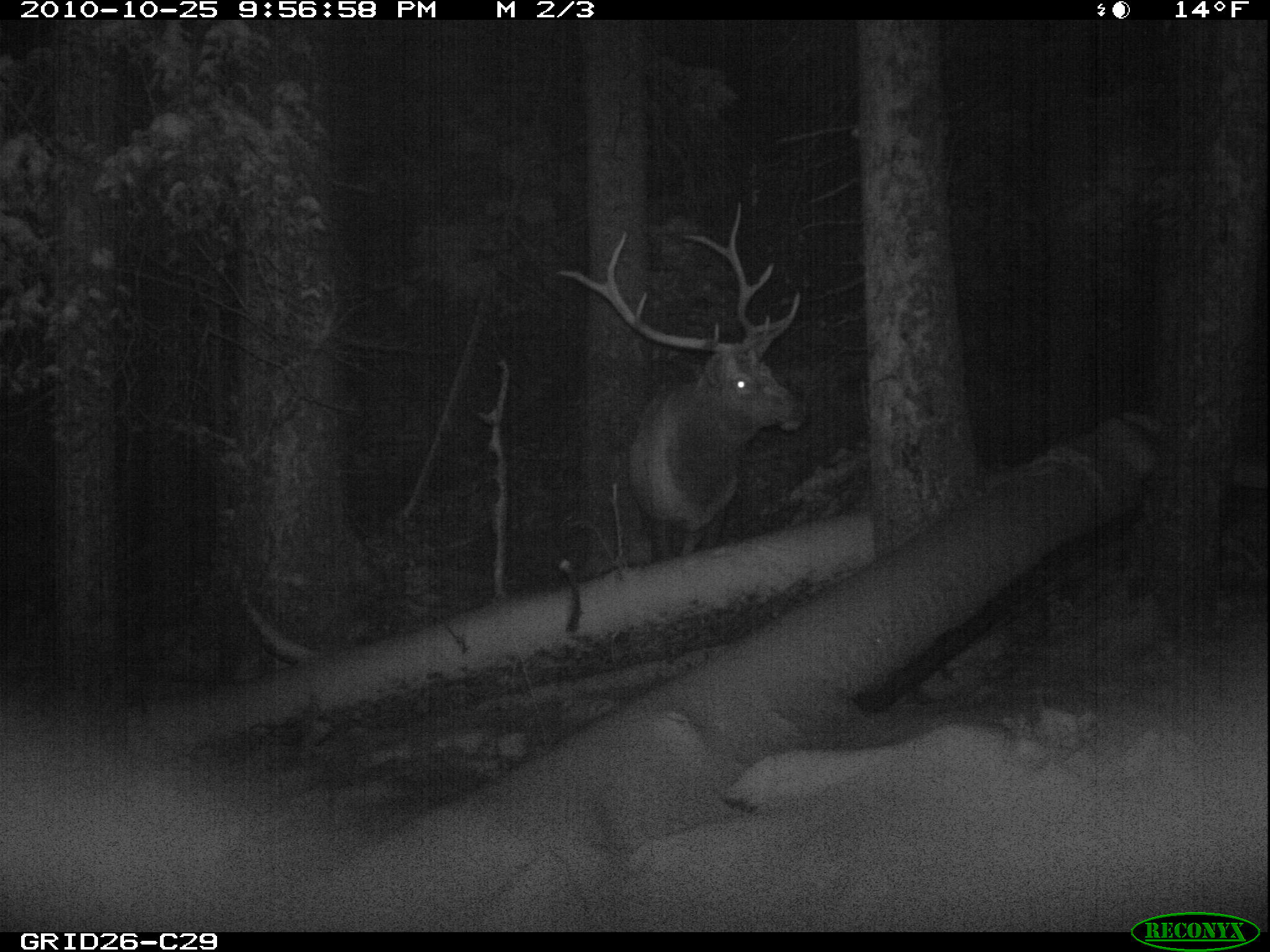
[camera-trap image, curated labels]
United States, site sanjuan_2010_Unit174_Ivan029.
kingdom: Animalia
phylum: Chordata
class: Mammalia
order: Artiodactyla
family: Cervidae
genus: Cervus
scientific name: Cervus elaphus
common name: red deer